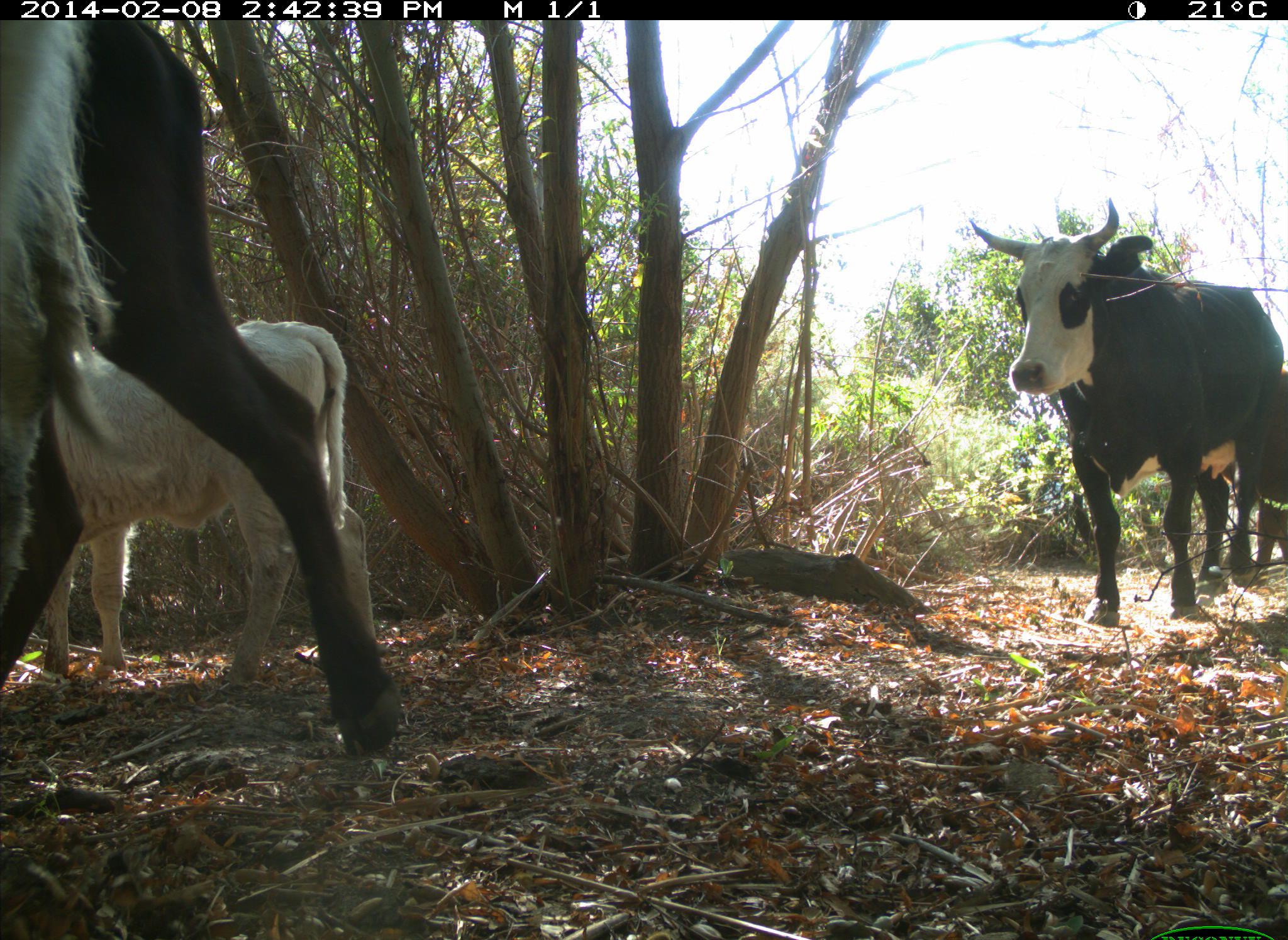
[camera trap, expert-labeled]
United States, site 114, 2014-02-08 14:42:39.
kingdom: Animalia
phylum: Chordata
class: Mammalia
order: Artiodactyla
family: Bovidae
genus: Bos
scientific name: Bos taurus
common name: cow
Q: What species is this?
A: Cow (Bos taurus).